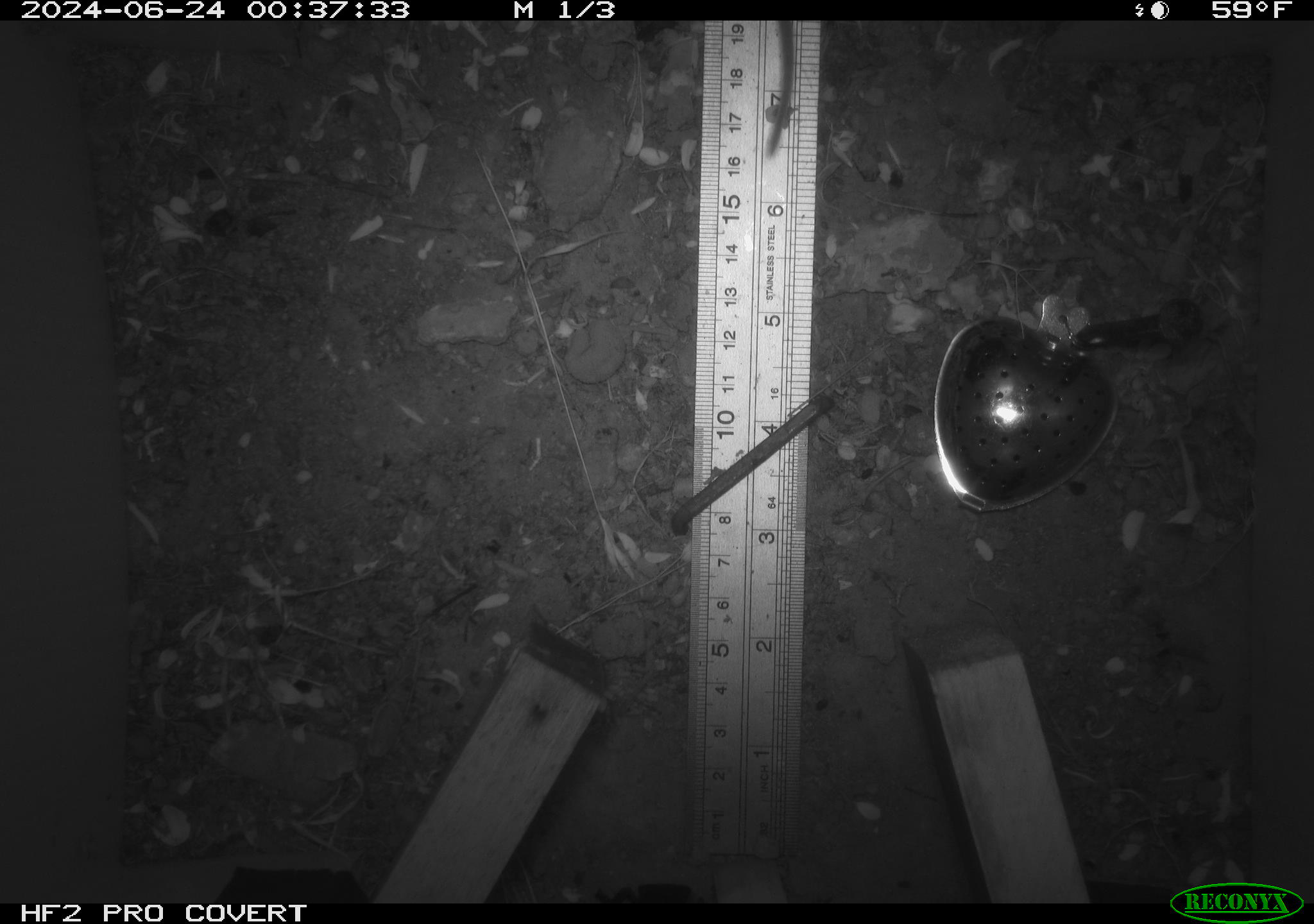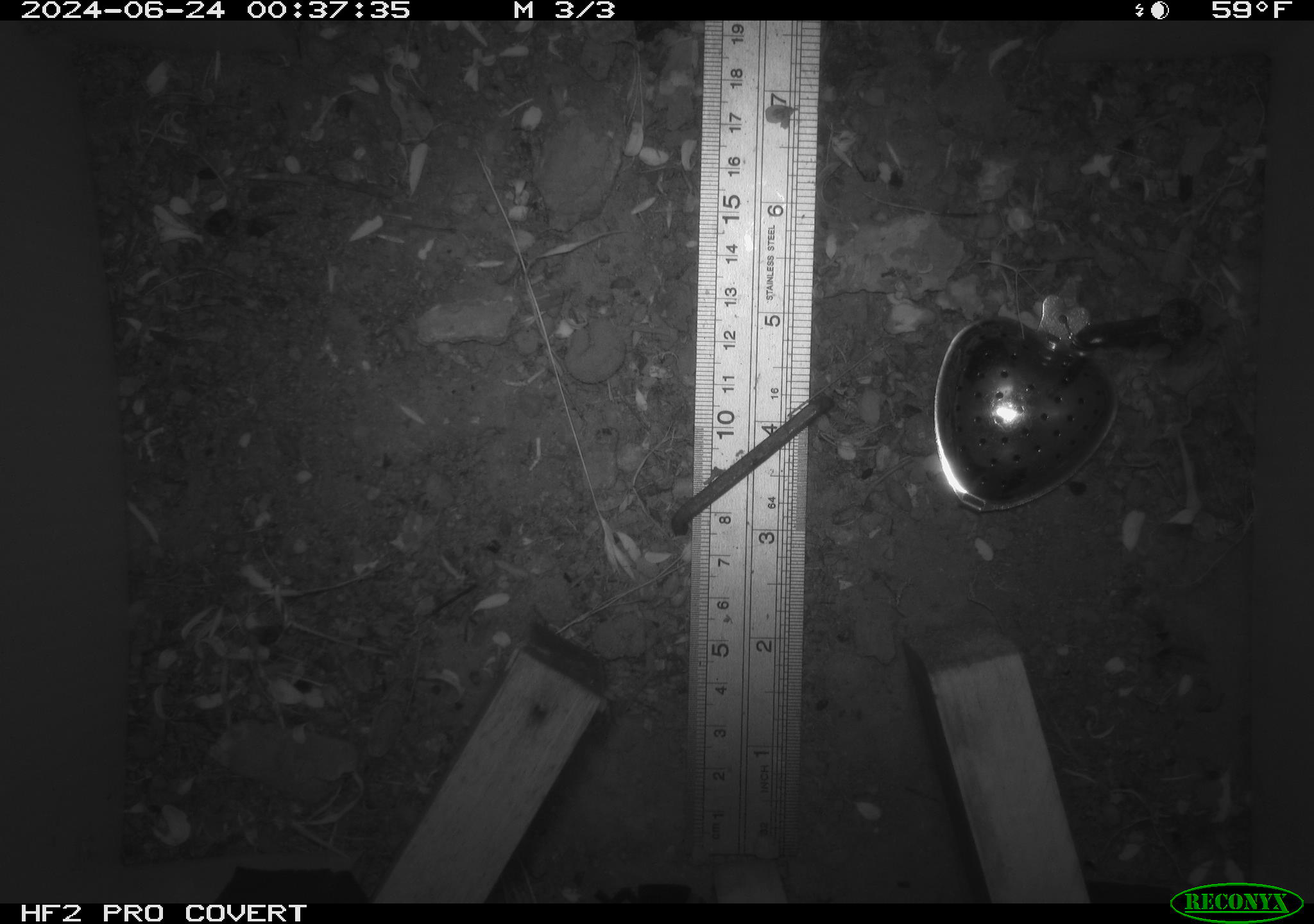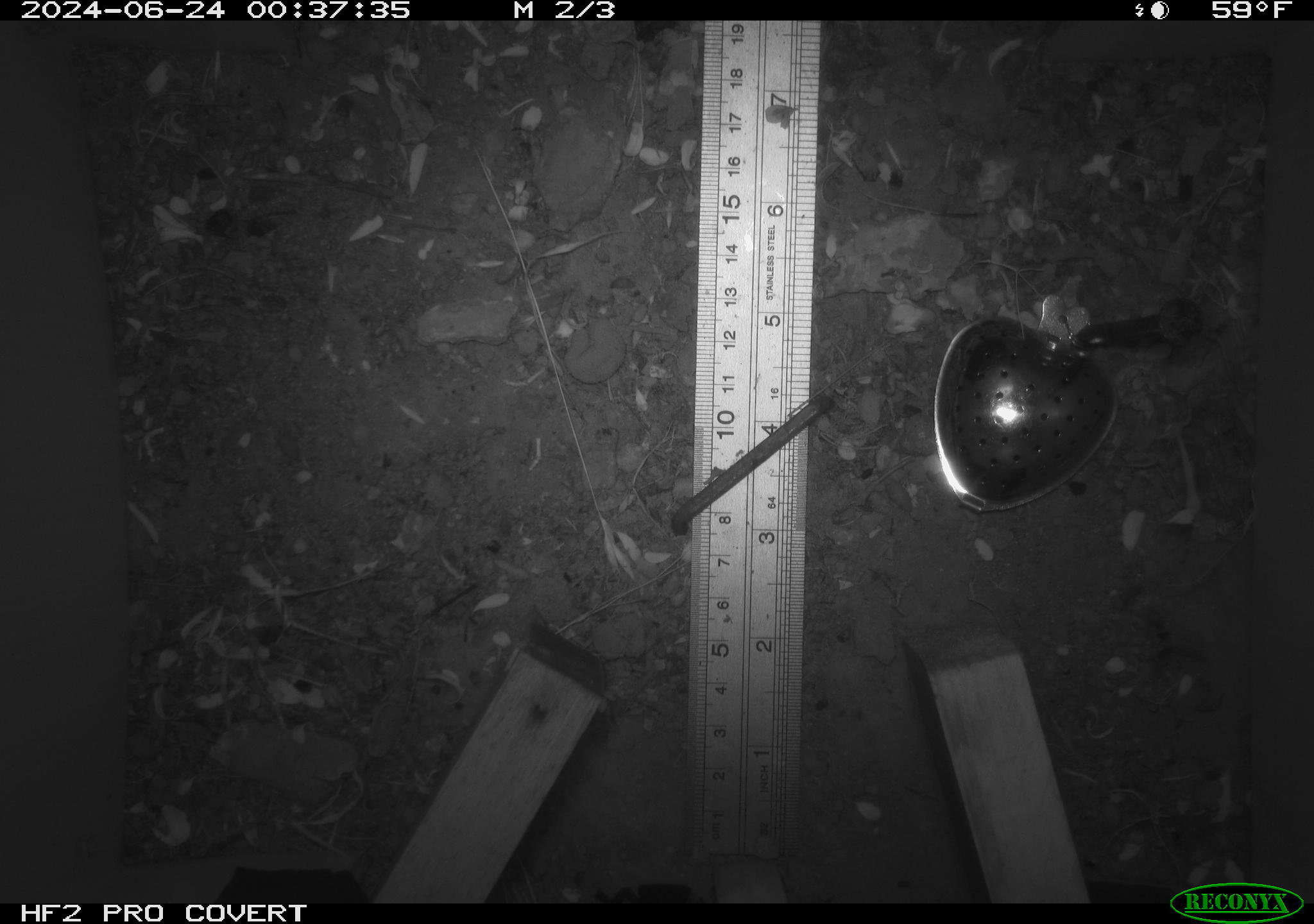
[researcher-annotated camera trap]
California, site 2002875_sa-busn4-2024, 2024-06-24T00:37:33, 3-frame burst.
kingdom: Animalia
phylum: Chordata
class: Mammalia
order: Rodentia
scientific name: Rodentia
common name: rodent